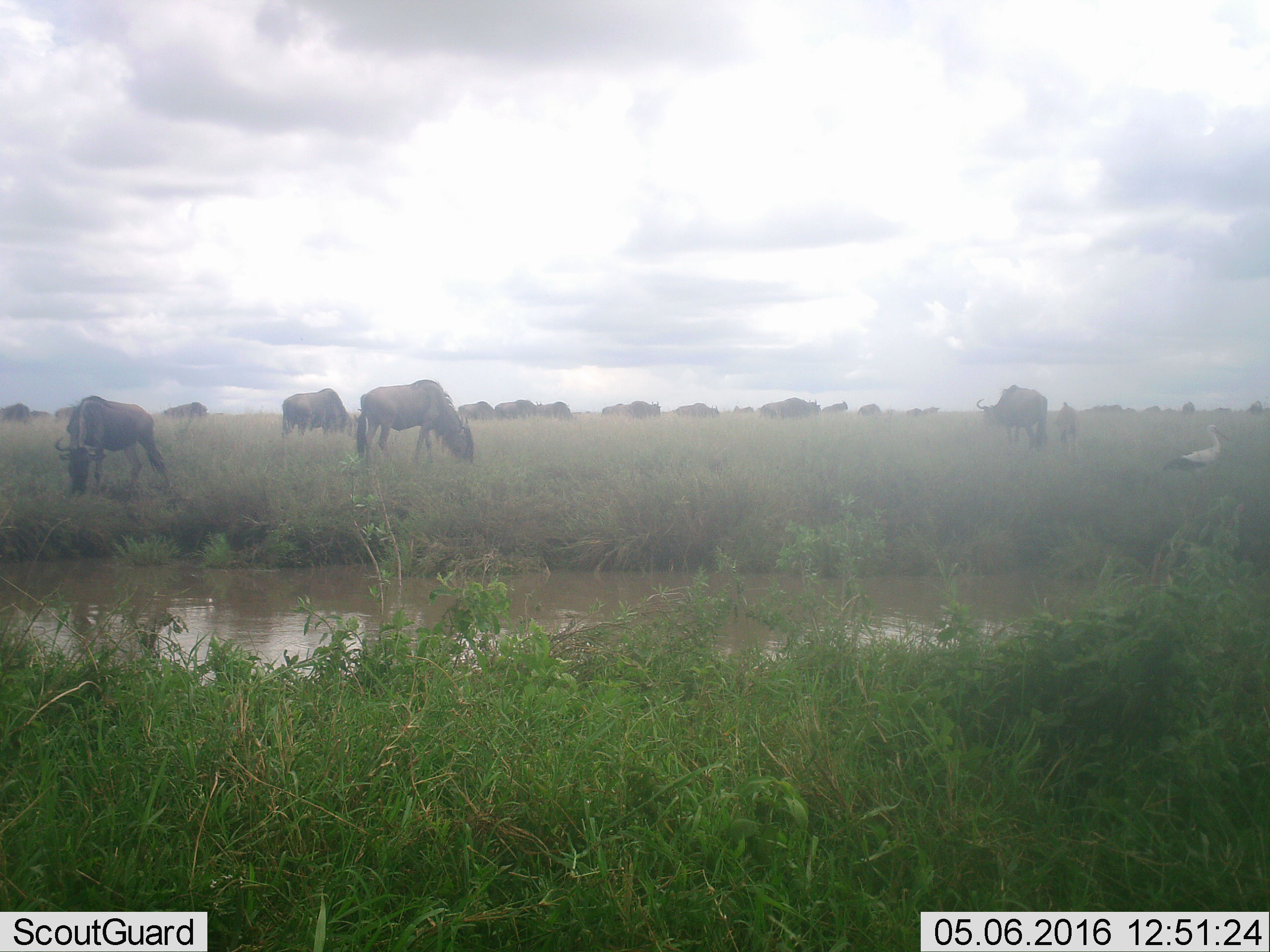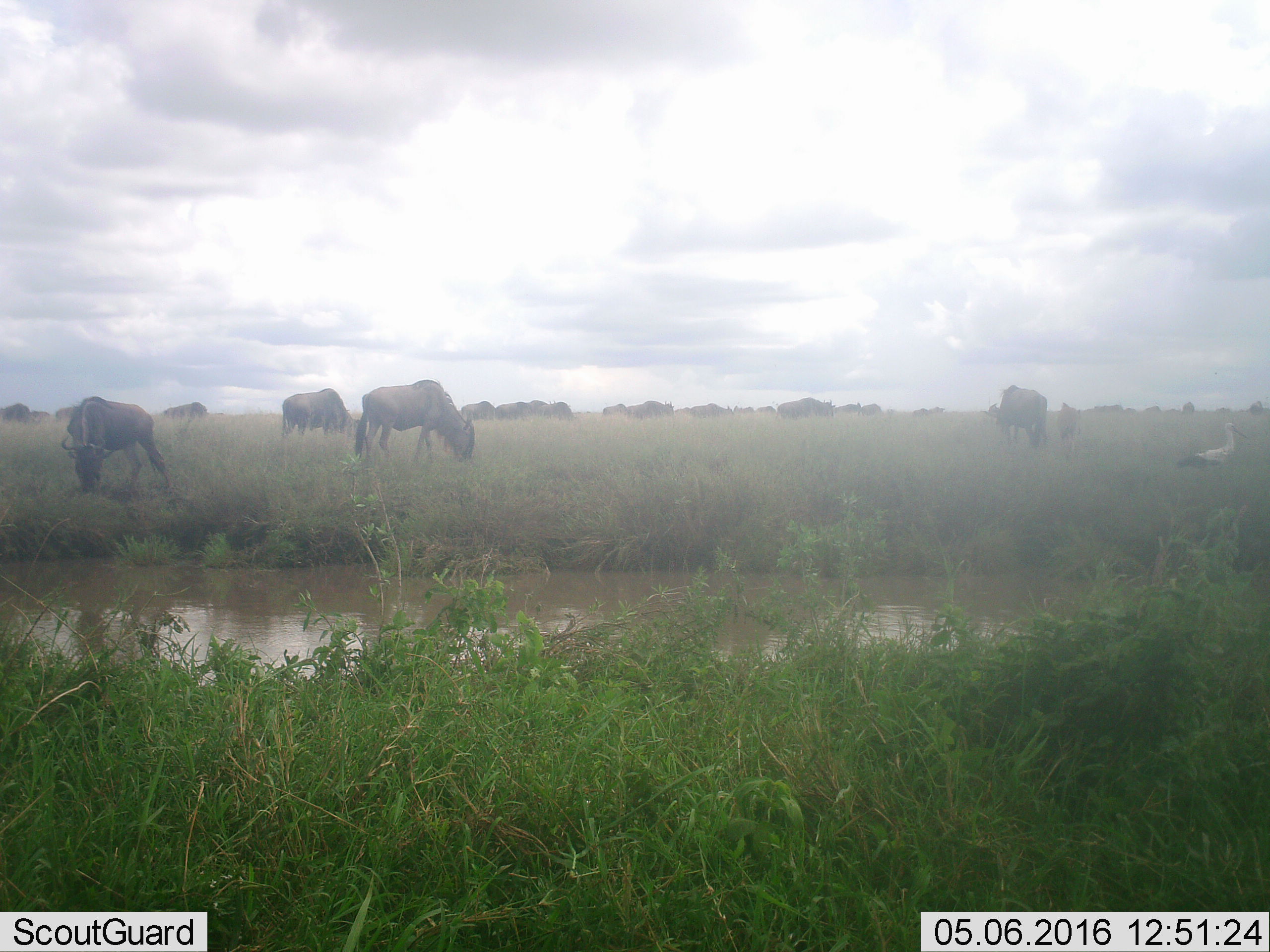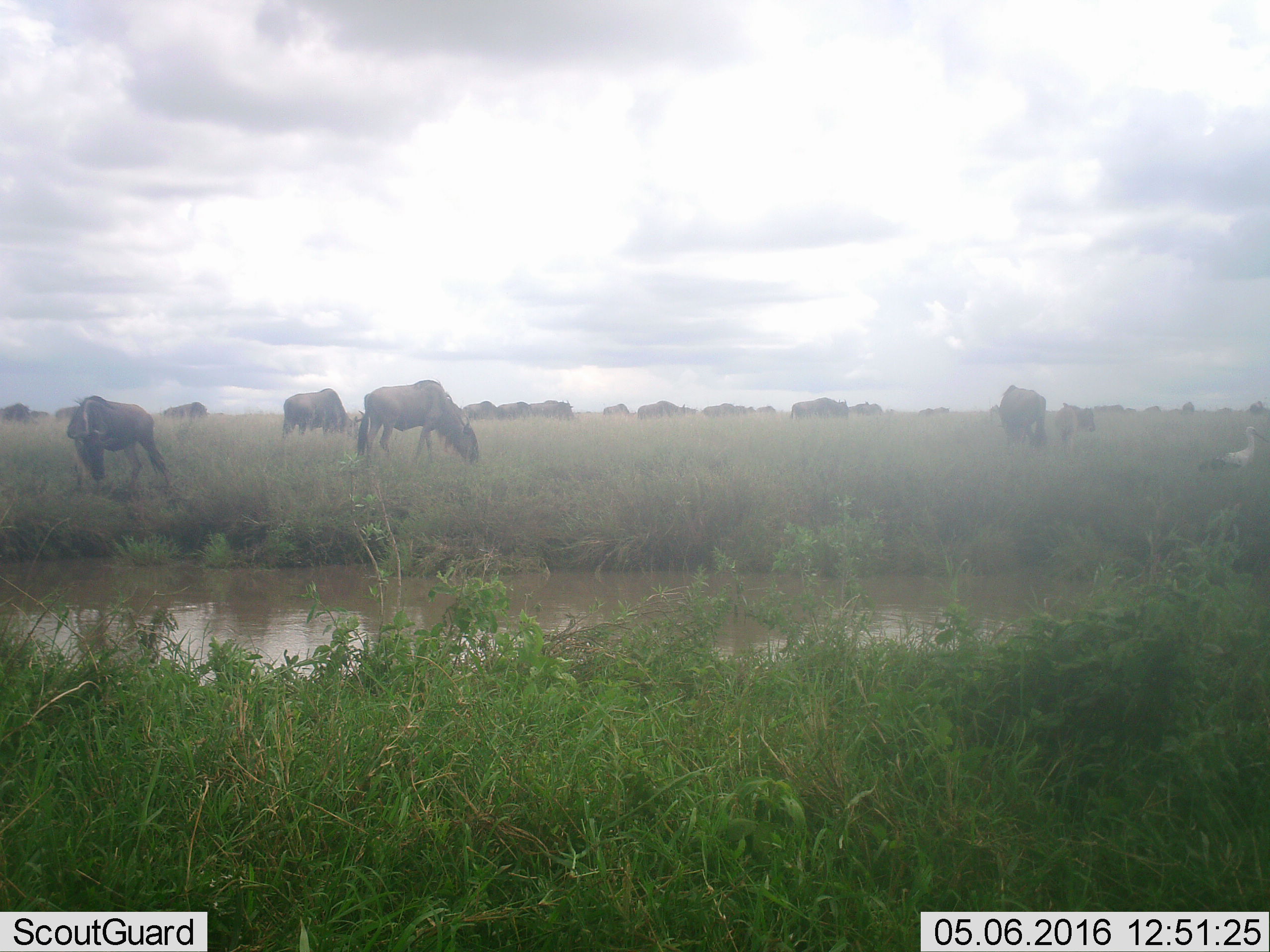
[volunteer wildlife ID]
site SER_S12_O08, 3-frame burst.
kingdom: Animalia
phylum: Chordata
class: Aves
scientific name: Aves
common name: bird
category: birdother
Birdother (bird) (Aves), count 1. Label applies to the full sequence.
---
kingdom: Animalia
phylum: Chordata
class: Mammalia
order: Artiodactyla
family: Bovidae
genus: Connochaetes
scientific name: Connochaetes taurinus taurinus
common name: blue wildebeest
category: wildebeestblue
Wildebeestblue (blue wildebeest) (Connochaetes taurinus taurinus), count 11-50. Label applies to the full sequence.